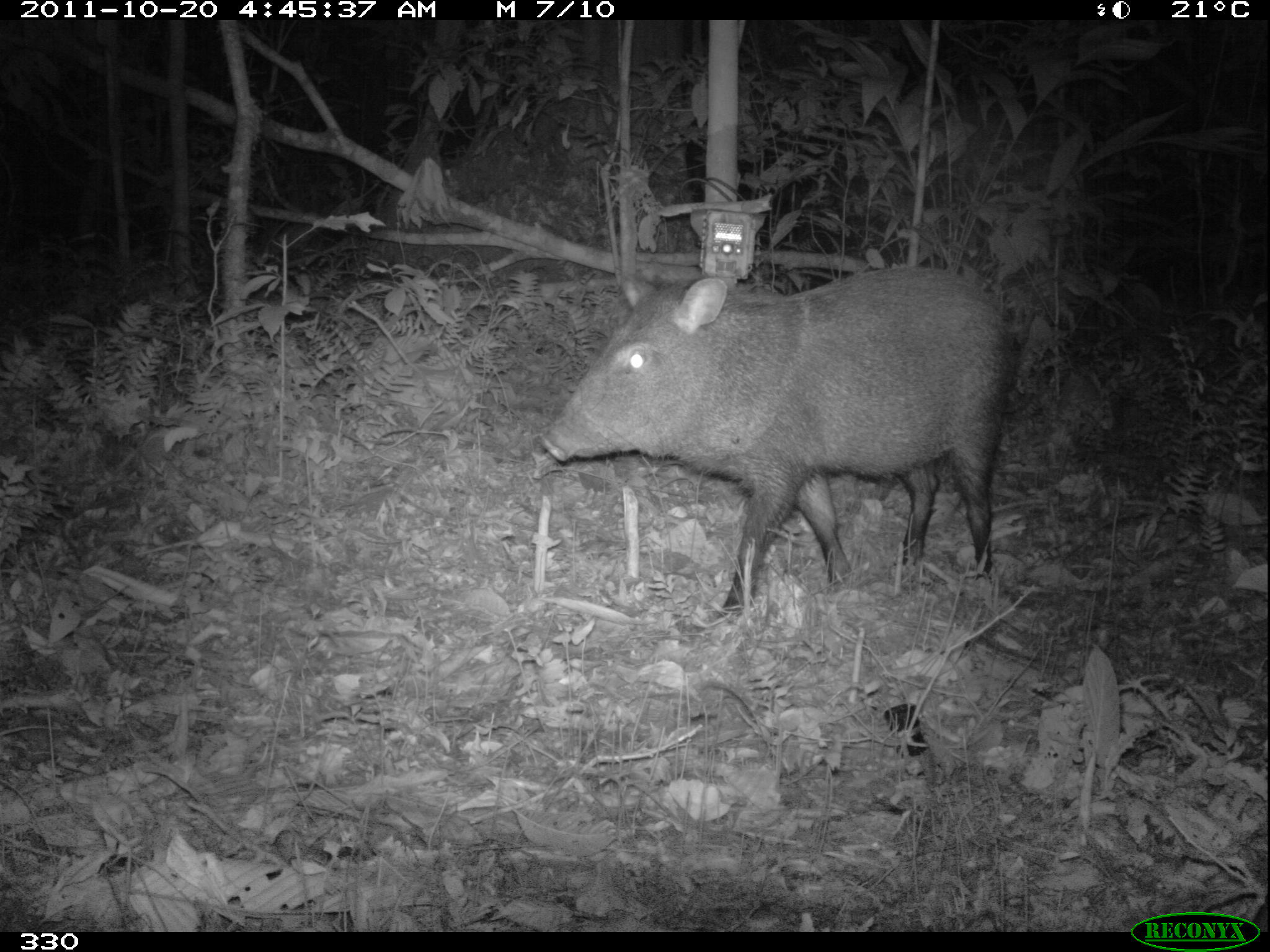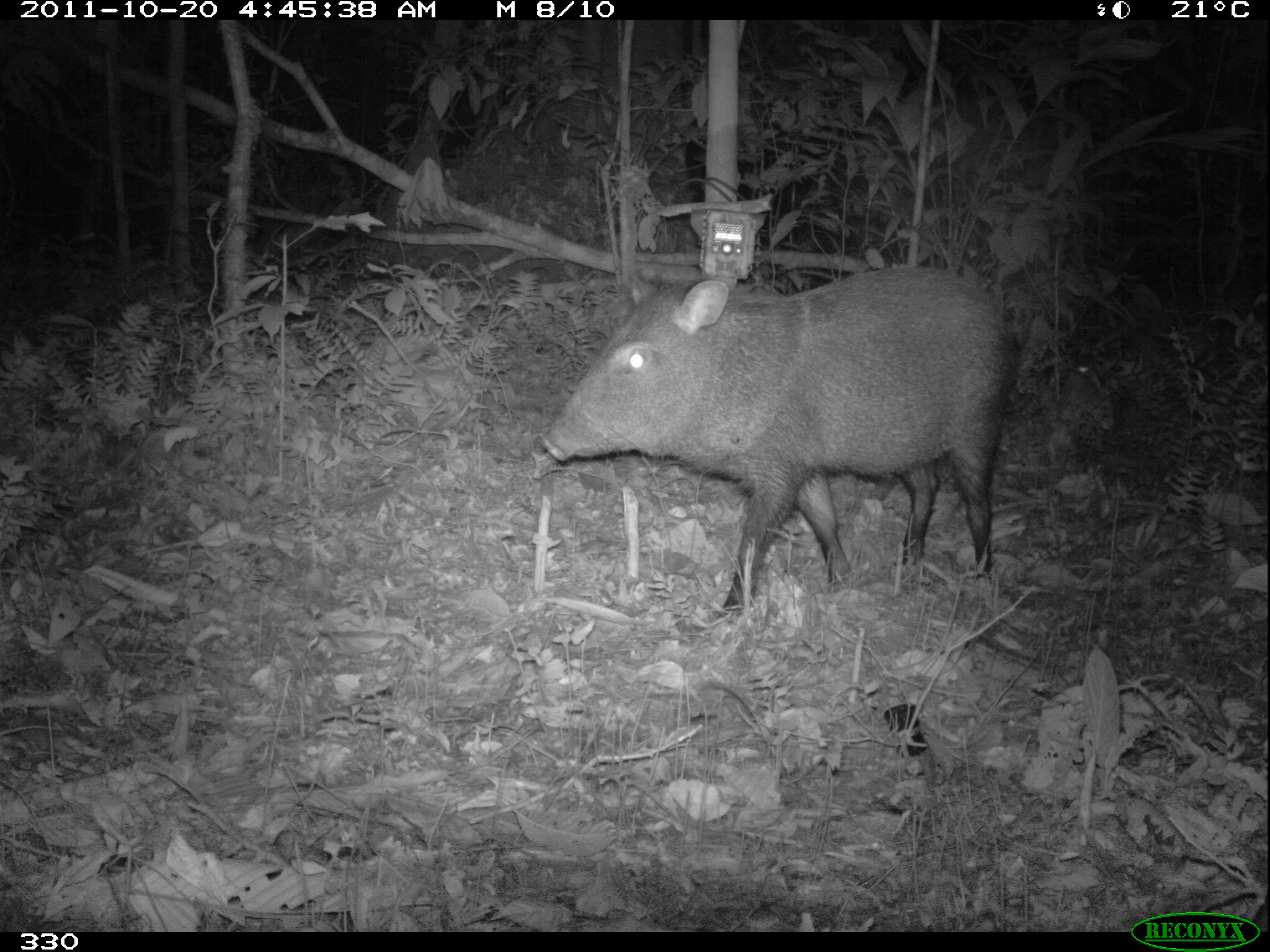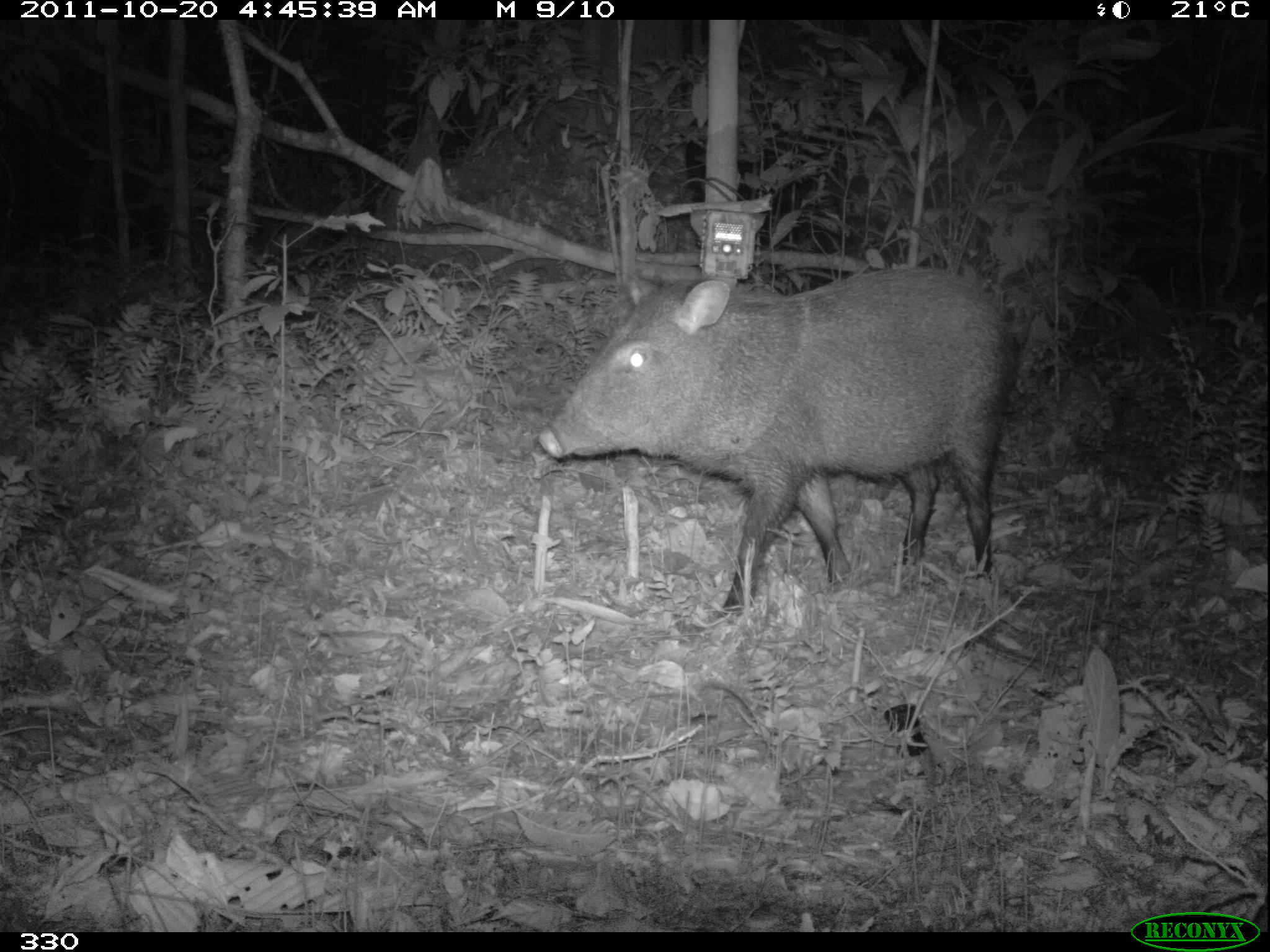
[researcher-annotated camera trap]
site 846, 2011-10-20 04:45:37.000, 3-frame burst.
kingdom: Animalia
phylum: Chordata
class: Mammalia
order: Artiodactyla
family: Tayassuidae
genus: Pecari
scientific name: Pecari tajacu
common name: collared peccary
Pecari tajacu (collared peccary).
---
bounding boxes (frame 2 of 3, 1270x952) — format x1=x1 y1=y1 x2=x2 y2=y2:
pecari tajacu: x1=537 y1=262 x2=1012 y2=615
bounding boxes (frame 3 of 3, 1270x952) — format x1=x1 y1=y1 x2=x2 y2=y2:
pecari tajacu: x1=533 y1=263 x2=1015 y2=611